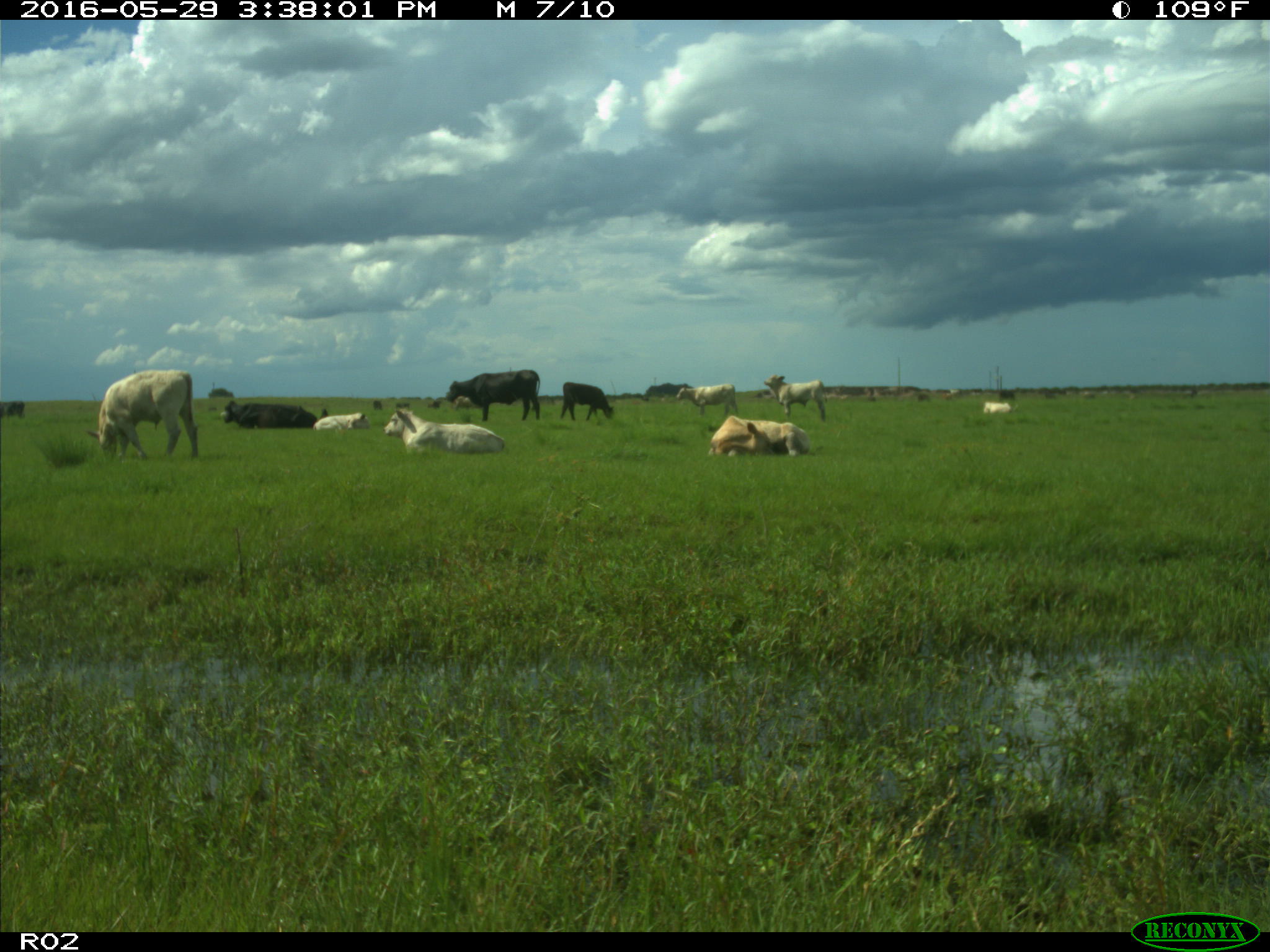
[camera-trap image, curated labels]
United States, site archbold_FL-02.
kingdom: Animalia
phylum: Chordata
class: Mammalia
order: Artiodactyla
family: Bovidae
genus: Bos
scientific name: Bos taurus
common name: domestic cow